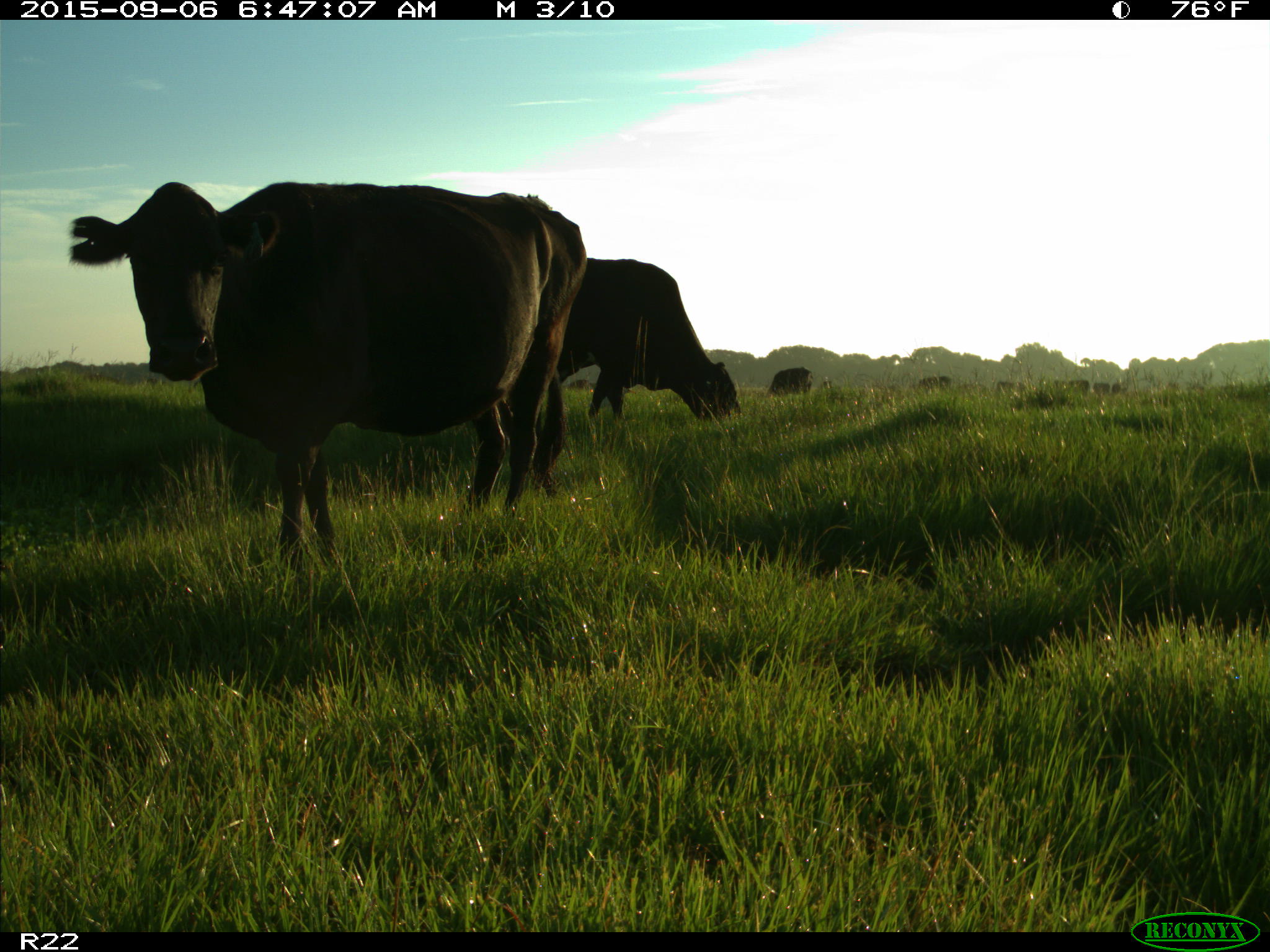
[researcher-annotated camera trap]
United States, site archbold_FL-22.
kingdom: Animalia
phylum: Chordata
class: Mammalia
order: Artiodactyla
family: Bovidae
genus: Bos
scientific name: Bos taurus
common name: domestic cow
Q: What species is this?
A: Bos taurus (domestic cow).